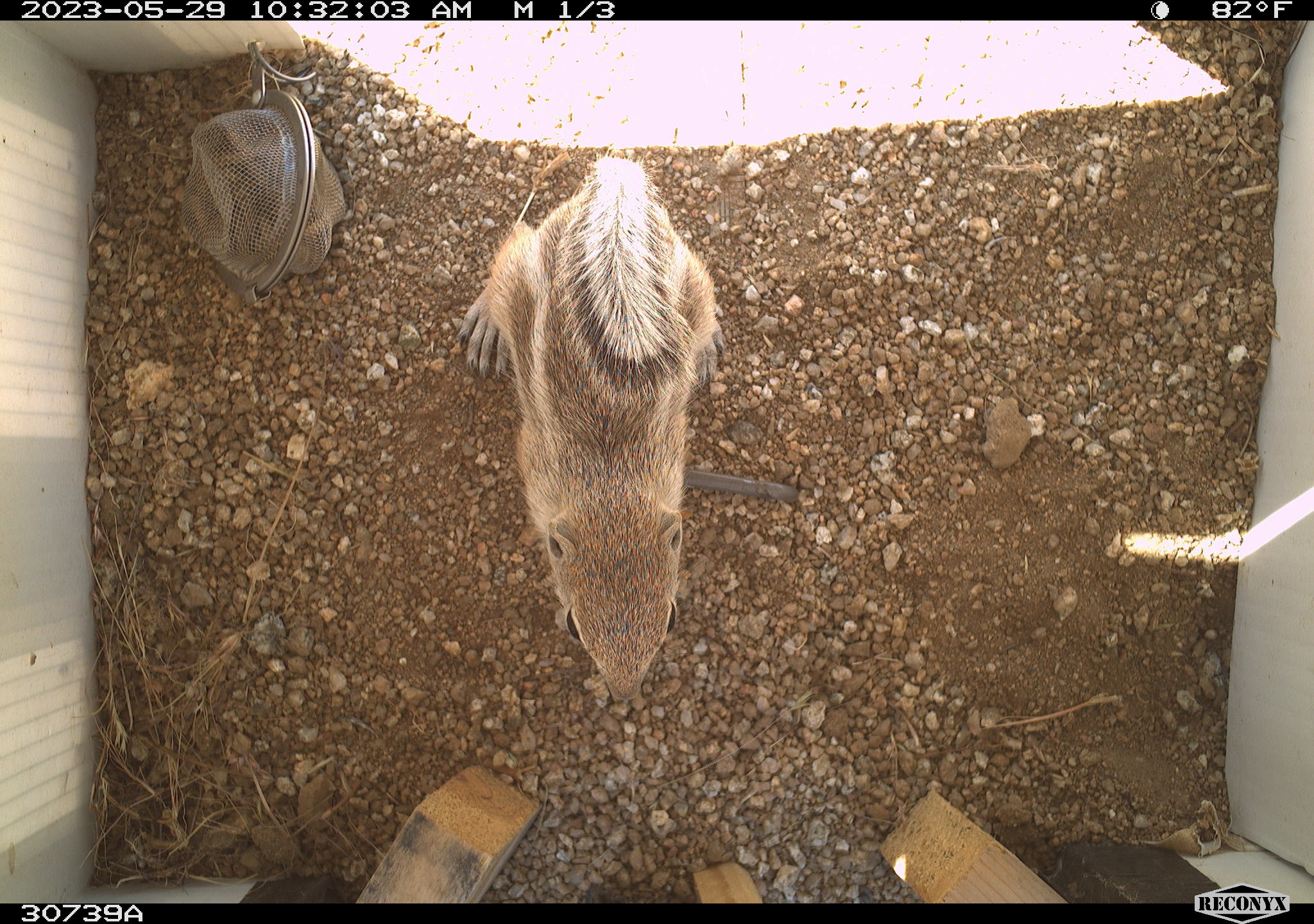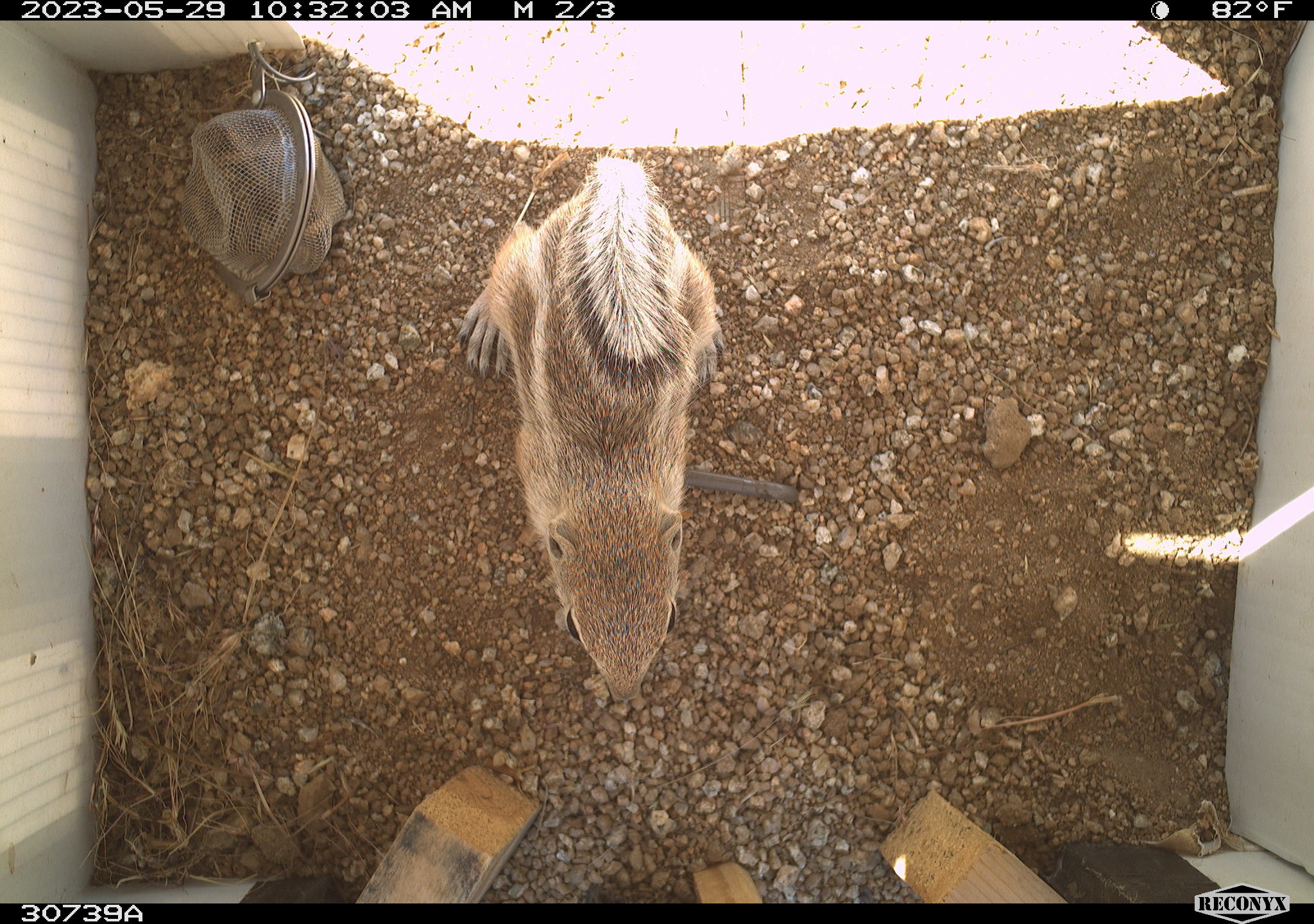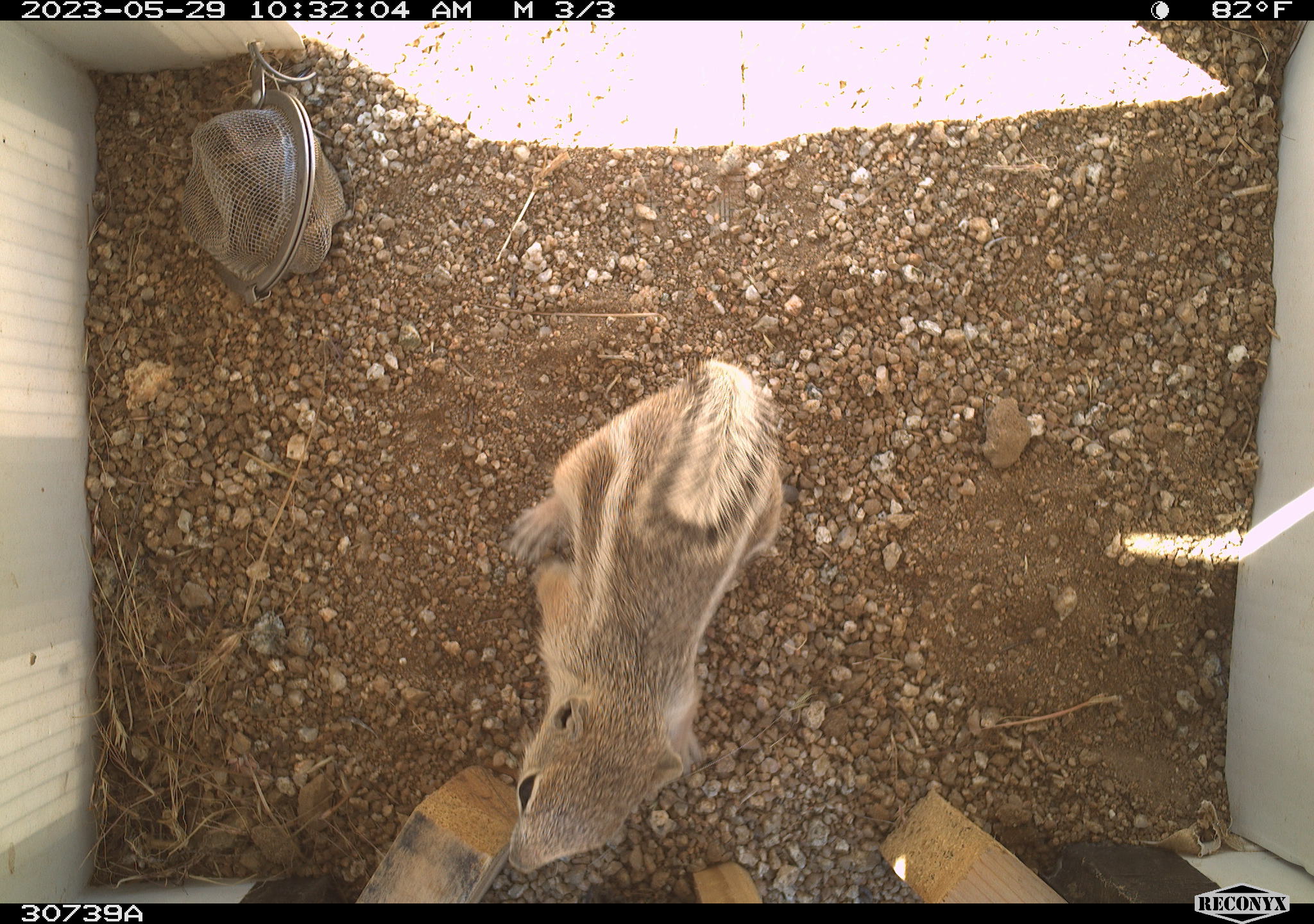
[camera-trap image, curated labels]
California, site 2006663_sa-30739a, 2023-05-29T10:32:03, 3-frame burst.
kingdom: Animalia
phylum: Chordata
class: Mammalia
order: Rodentia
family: Sciuridae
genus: Ammospermophilus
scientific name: Ammospermophilus leucurus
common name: white-tailed antelope squirrel